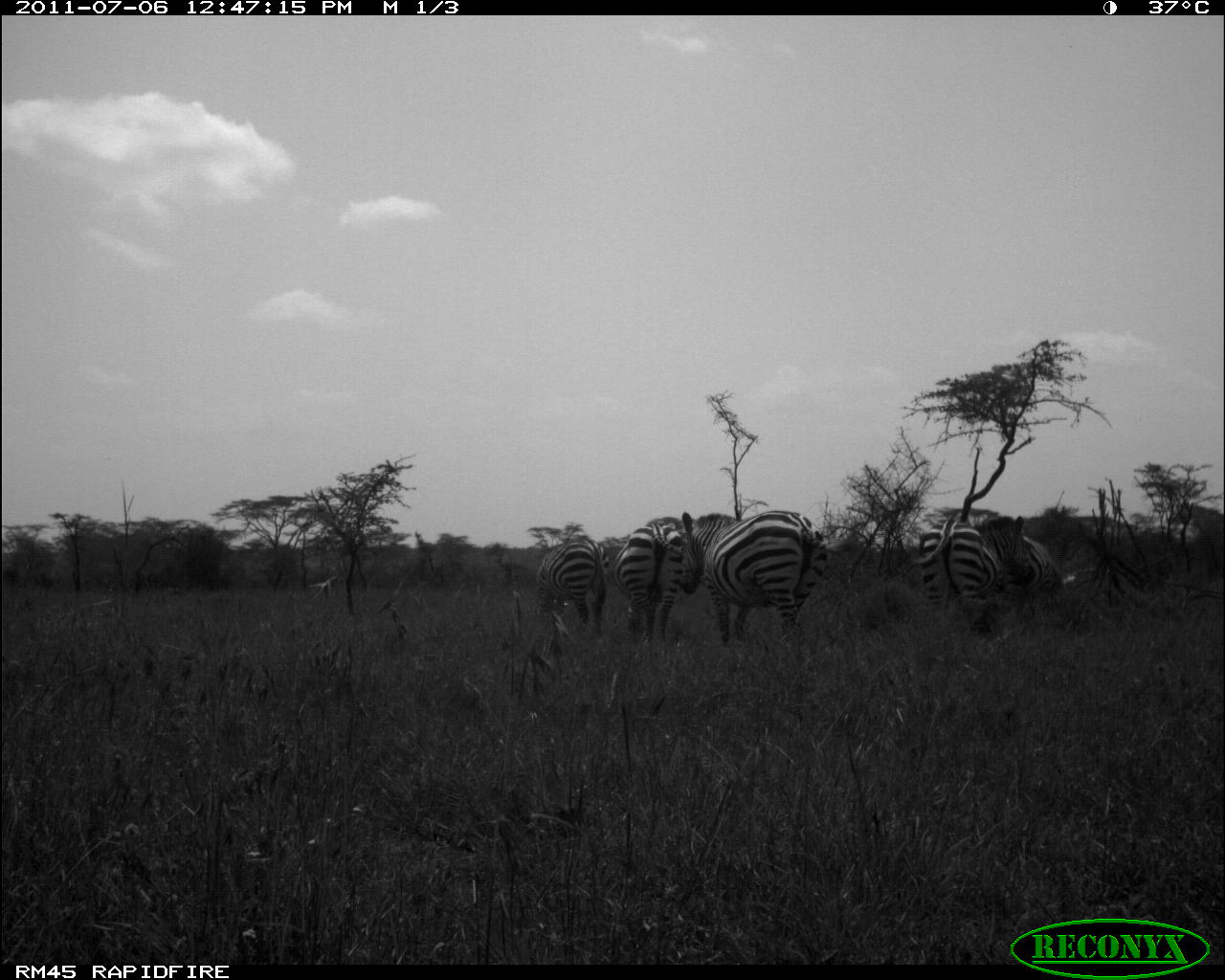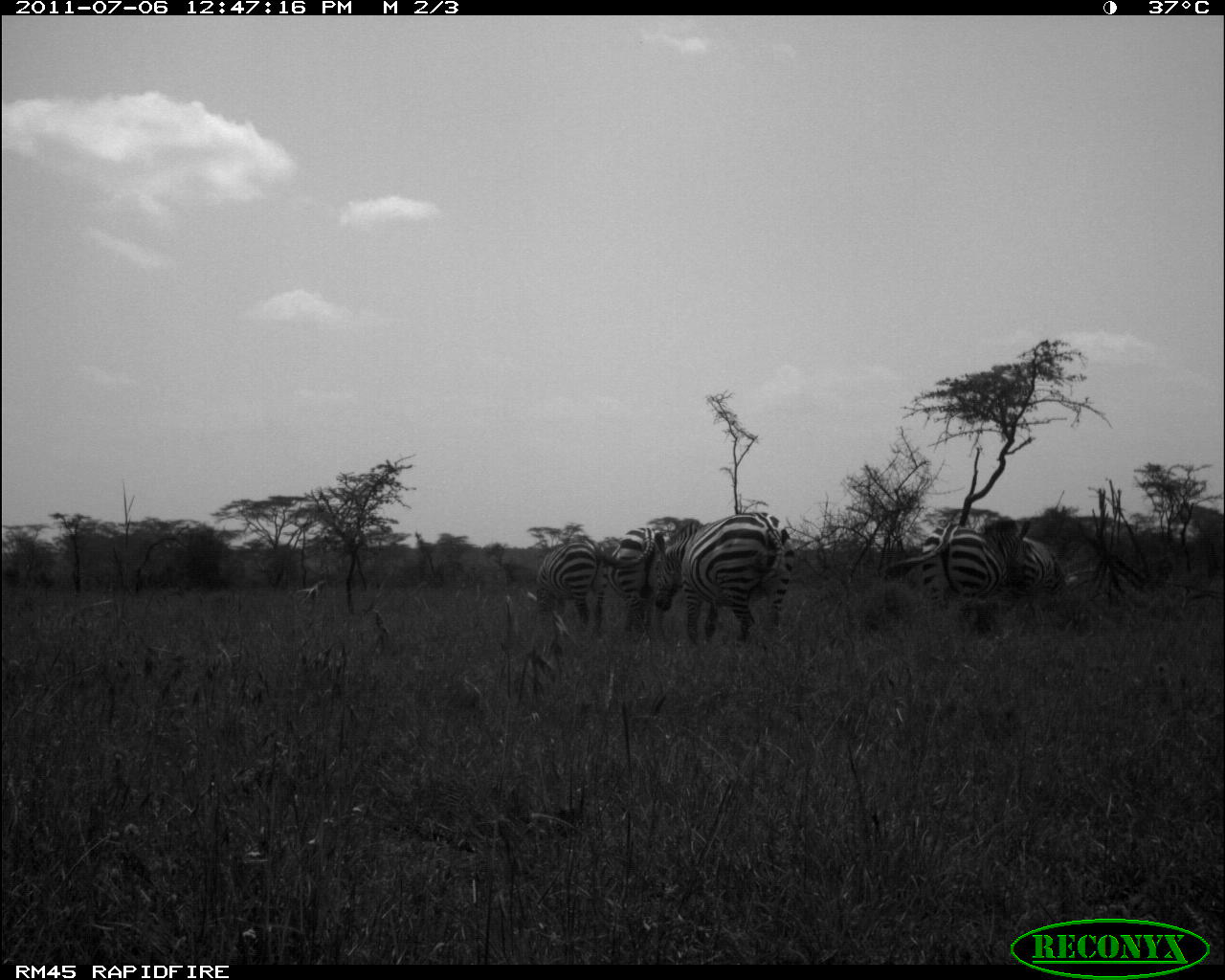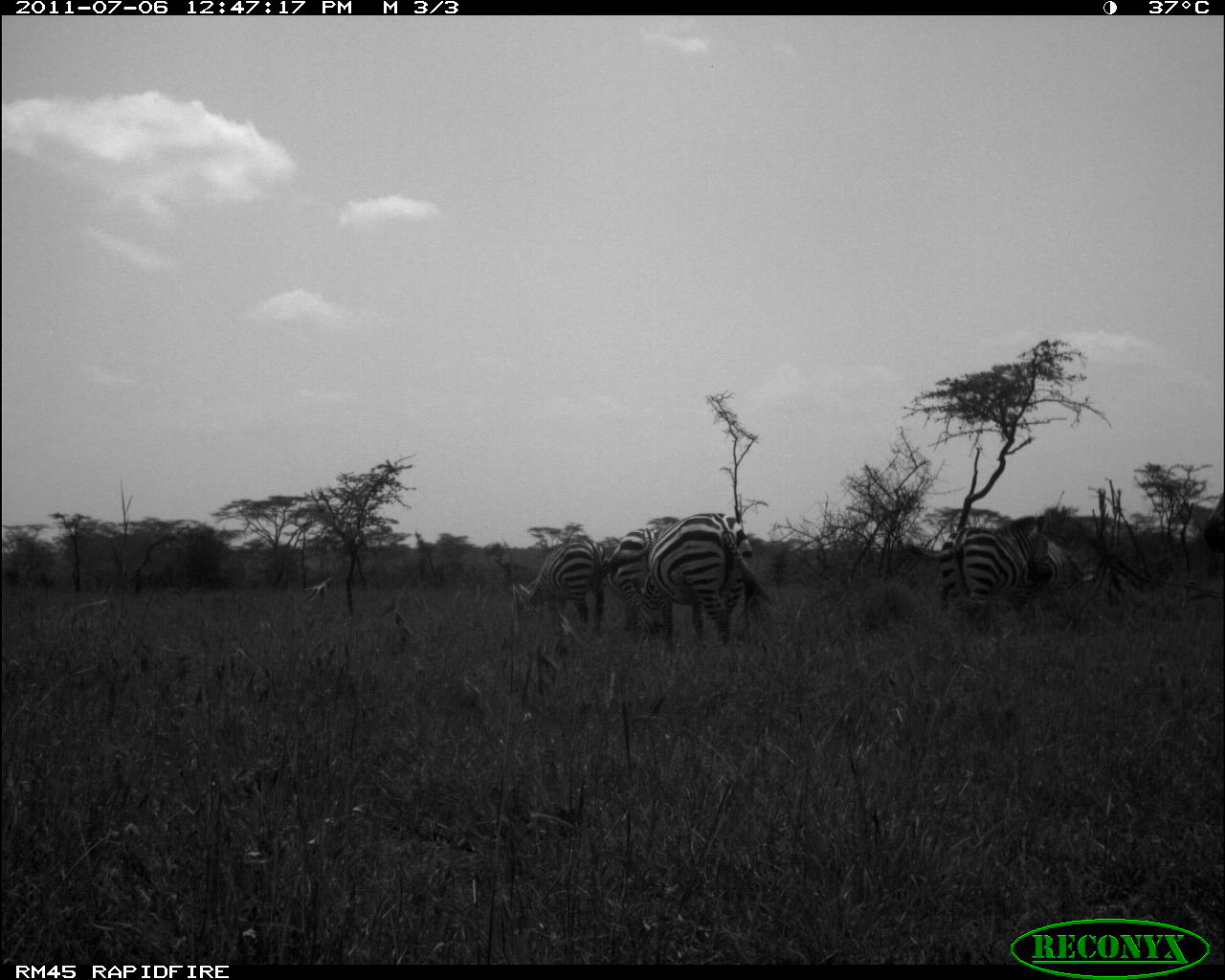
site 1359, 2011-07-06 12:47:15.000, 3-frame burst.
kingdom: Animalia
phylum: Chordata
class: Mammalia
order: Perissodactyla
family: Equidae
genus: Equus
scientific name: Equus quagga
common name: plains zebra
Equus quagga (plains zebra), count 5.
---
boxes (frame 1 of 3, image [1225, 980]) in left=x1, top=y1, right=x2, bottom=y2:
equus quagga: left=679, top=510, right=830, bottom=650; left=918, top=515, right=1029, bottom=624; left=612, top=523, right=685, bottom=644; left=534, top=537, right=611, bottom=635; left=1022, top=532, right=1077, bottom=607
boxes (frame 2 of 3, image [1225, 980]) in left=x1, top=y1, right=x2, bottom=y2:
equus quagga: left=651, top=510, right=796, bottom=649; left=882, top=515, right=1072, bottom=611; left=533, top=537, right=612, bottom=632; left=609, top=525, right=665, bottom=632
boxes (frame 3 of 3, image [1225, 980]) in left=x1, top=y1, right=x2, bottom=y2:
equus quagga: left=649, top=513, right=771, bottom=644; left=921, top=515, right=1049, bottom=606; left=608, top=528, right=667, bottom=635; left=533, top=541, right=607, bottom=626